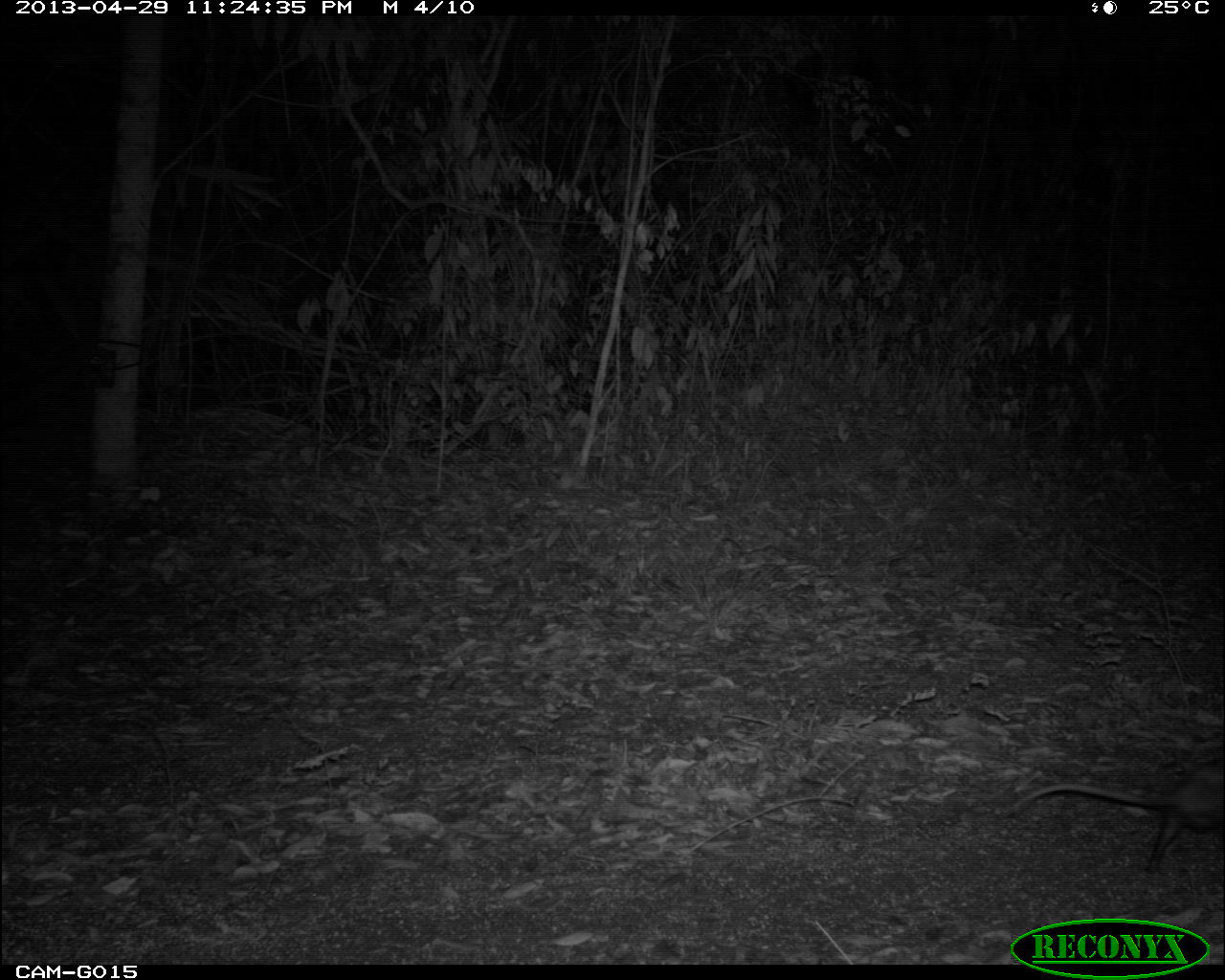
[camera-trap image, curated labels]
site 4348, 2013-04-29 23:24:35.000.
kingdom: Animalia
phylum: Chordata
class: Mammalia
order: Didelphimorphia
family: Didelphidae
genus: Didelphis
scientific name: Didelphis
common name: american opossums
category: didelphis sp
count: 1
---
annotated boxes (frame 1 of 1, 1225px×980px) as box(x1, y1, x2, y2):
didelphis sp: box(1012, 762, 1225, 870)